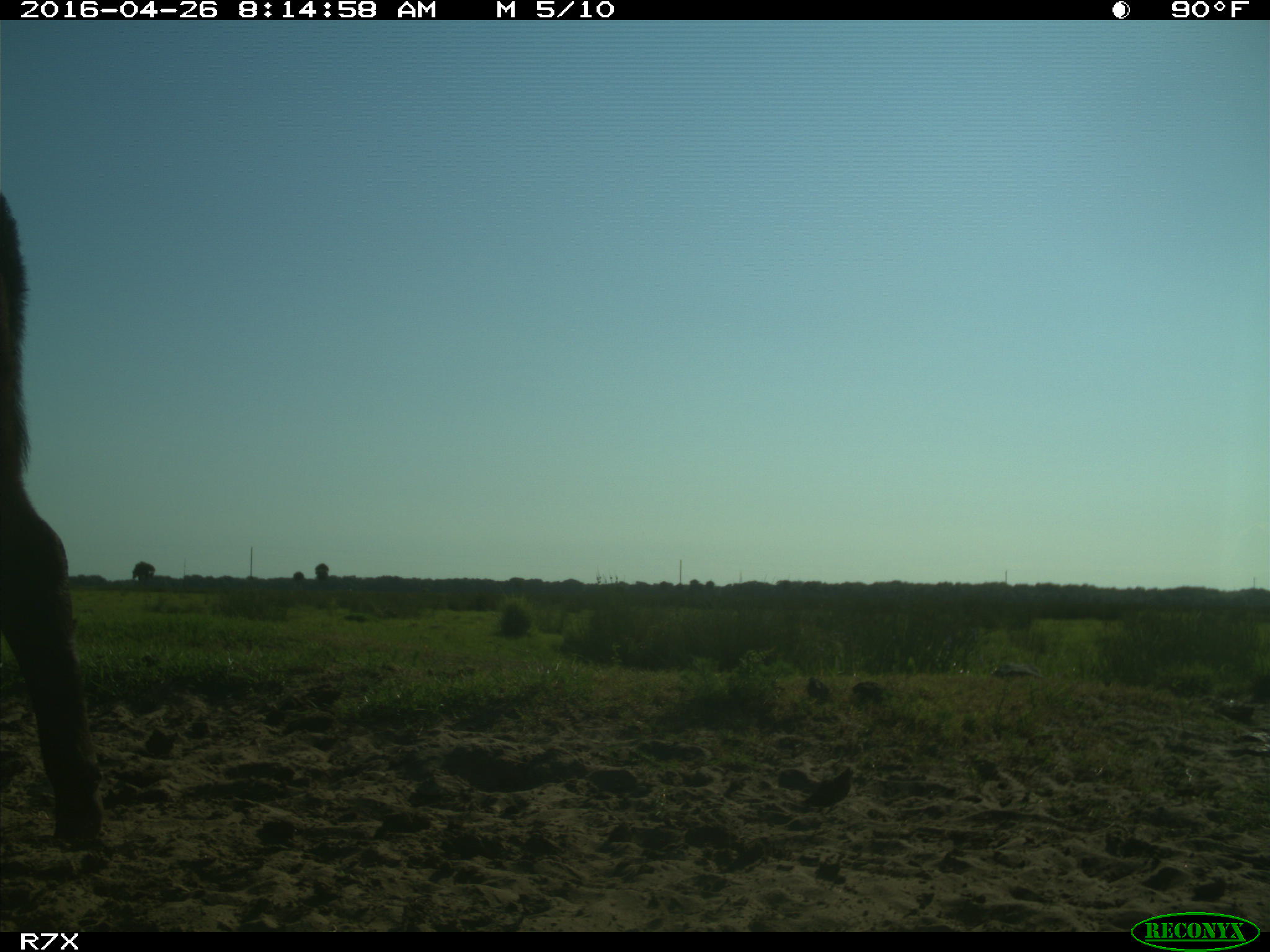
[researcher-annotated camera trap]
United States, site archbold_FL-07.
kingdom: Animalia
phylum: Chordata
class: Mammalia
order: Artiodactyla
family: Bovidae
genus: Bos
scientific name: Bos taurus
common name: domestic cow